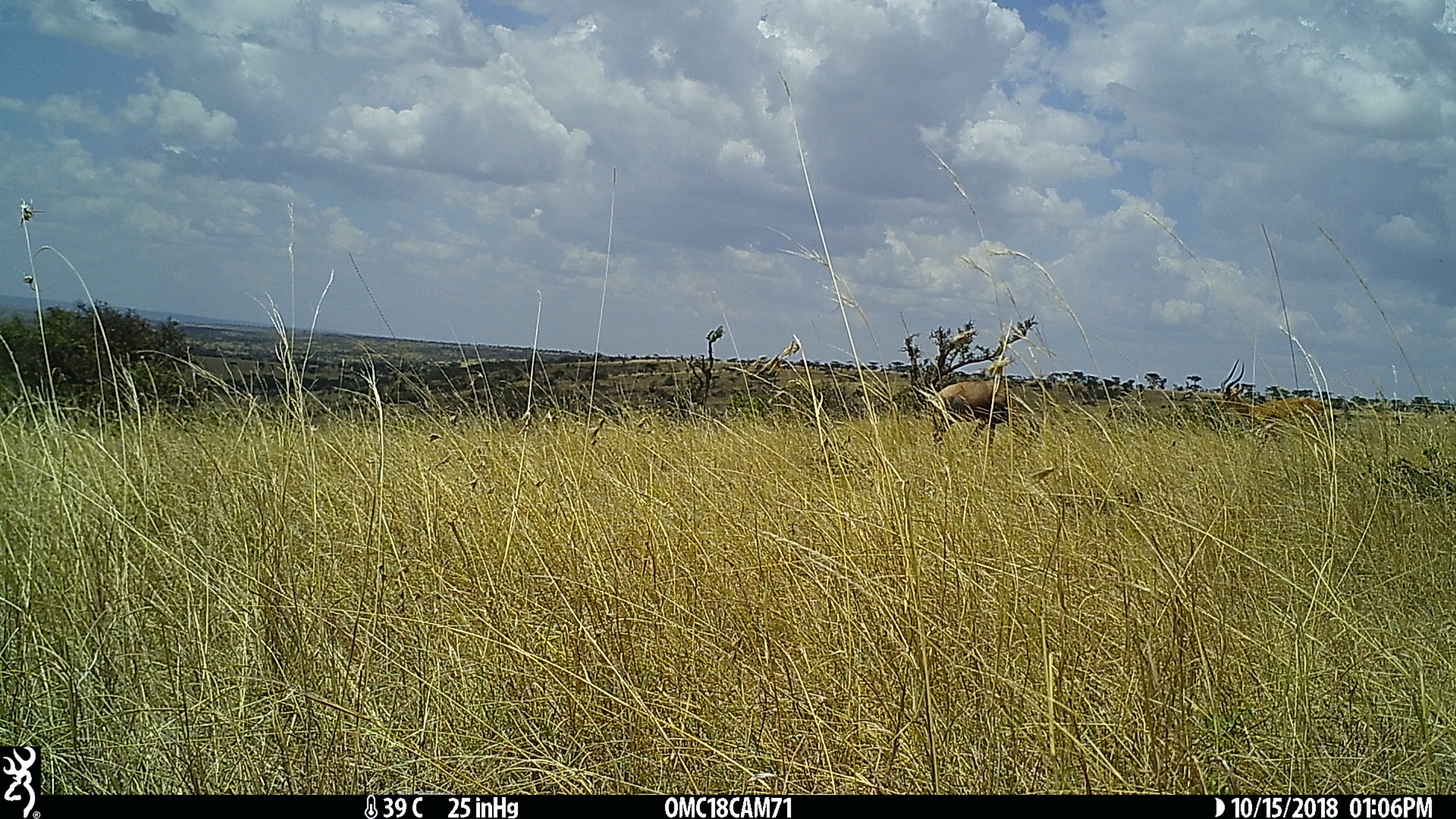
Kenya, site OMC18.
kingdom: Animalia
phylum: Chordata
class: Mammalia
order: Artiodactyla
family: Bovidae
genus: Aepyceros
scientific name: Aepyceros melampus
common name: impala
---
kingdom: Animalia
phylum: Chordata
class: Mammalia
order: Artiodactyla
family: Bovidae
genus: Damaliscus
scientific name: Damaliscus lunatus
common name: topi